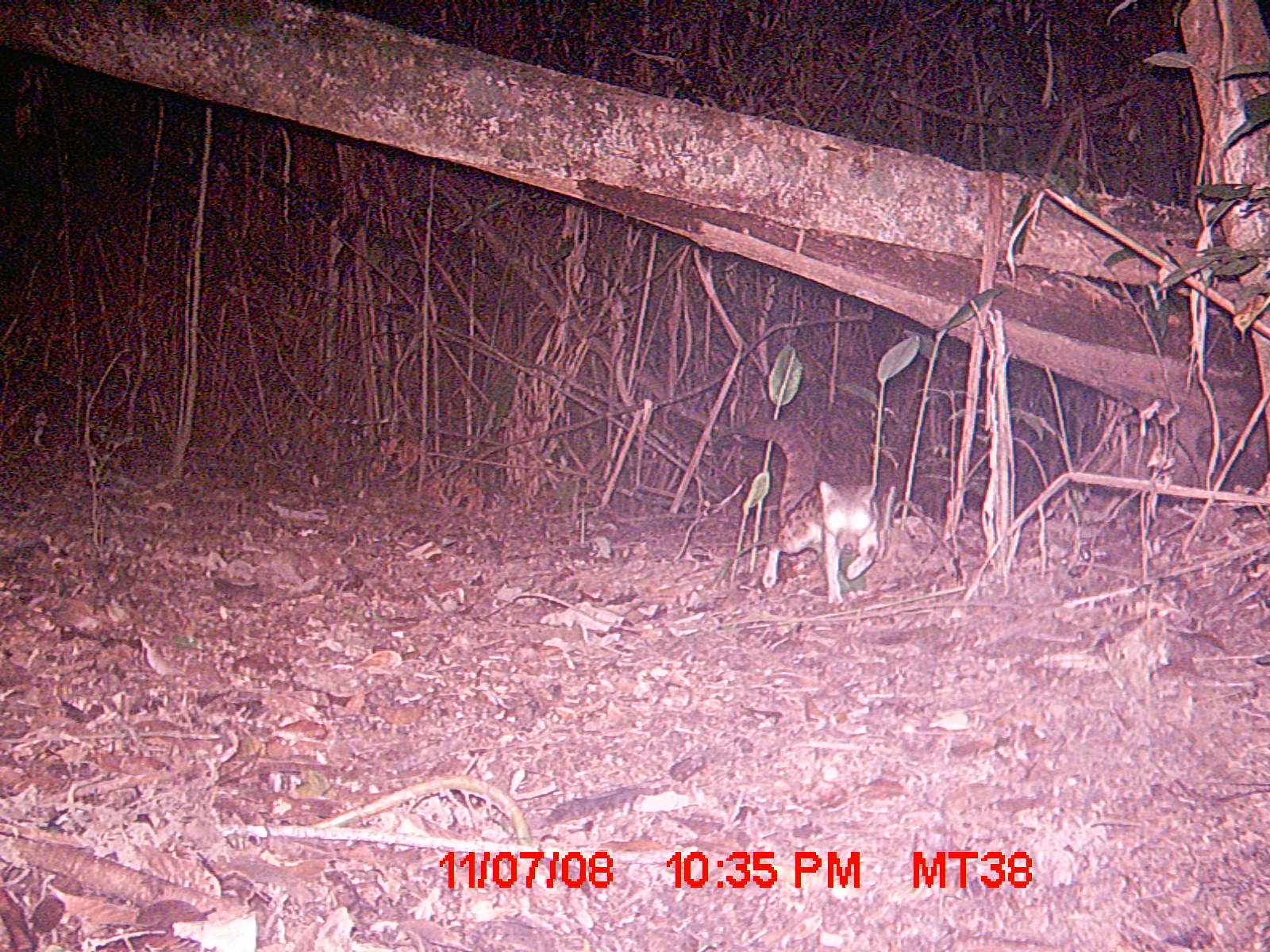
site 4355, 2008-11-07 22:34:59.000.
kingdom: Animalia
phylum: Chordata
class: Aves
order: Cuculiformes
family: Cuculidae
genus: Coua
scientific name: Coua serriana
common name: red-breasted coua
Coua serriana (red-breasted coua), count 1.